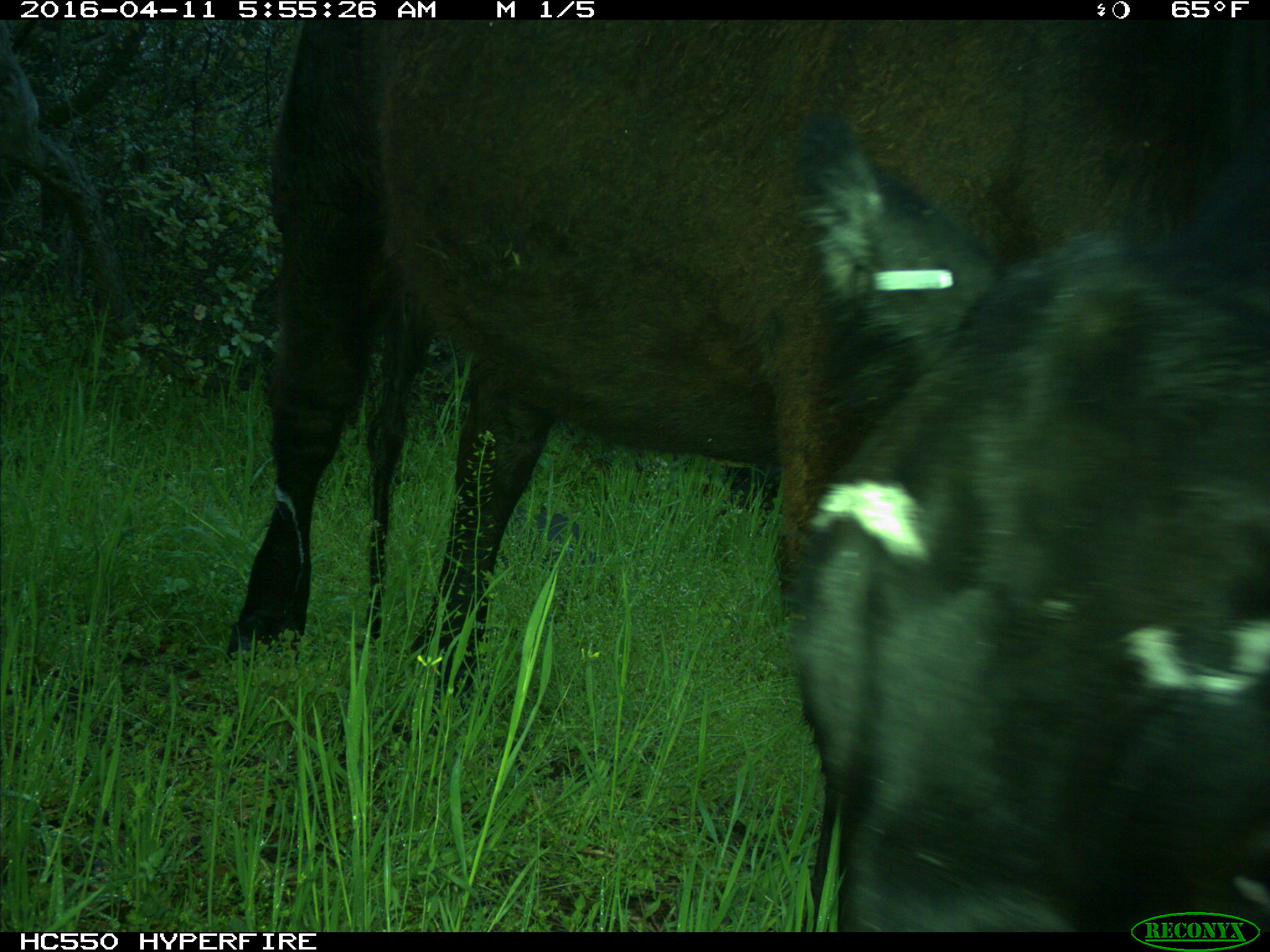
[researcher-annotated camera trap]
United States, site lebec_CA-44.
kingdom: Animalia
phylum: Chordata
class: Mammalia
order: Artiodactyla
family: Bovidae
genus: Bos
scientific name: Bos taurus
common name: domestic cow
Bos taurus (domestic cow).